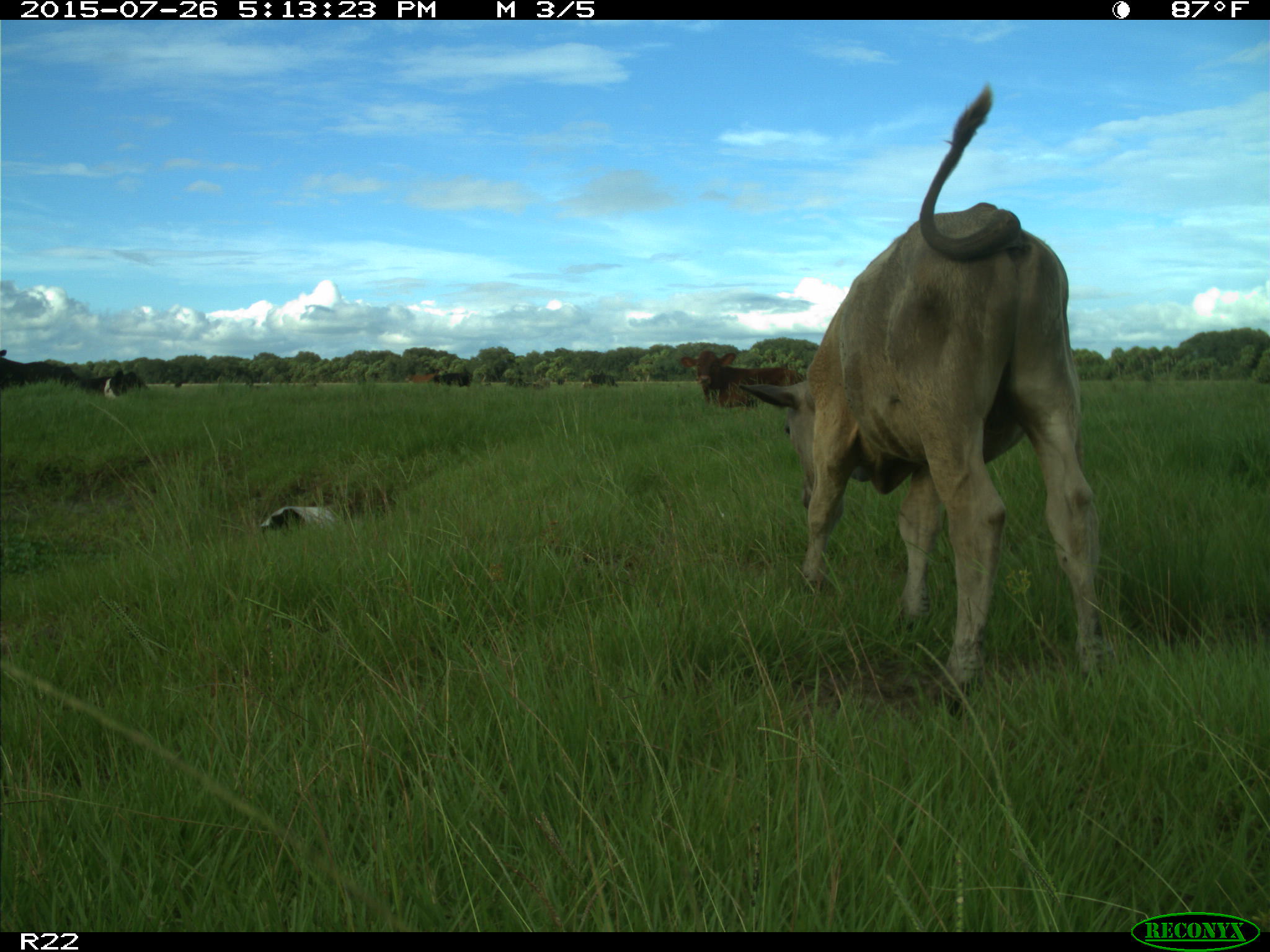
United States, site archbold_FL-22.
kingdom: Animalia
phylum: Chordata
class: Mammalia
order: Artiodactyla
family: Bovidae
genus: Bos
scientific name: Bos taurus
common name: domestic cow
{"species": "Bos taurus (domestic cow)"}